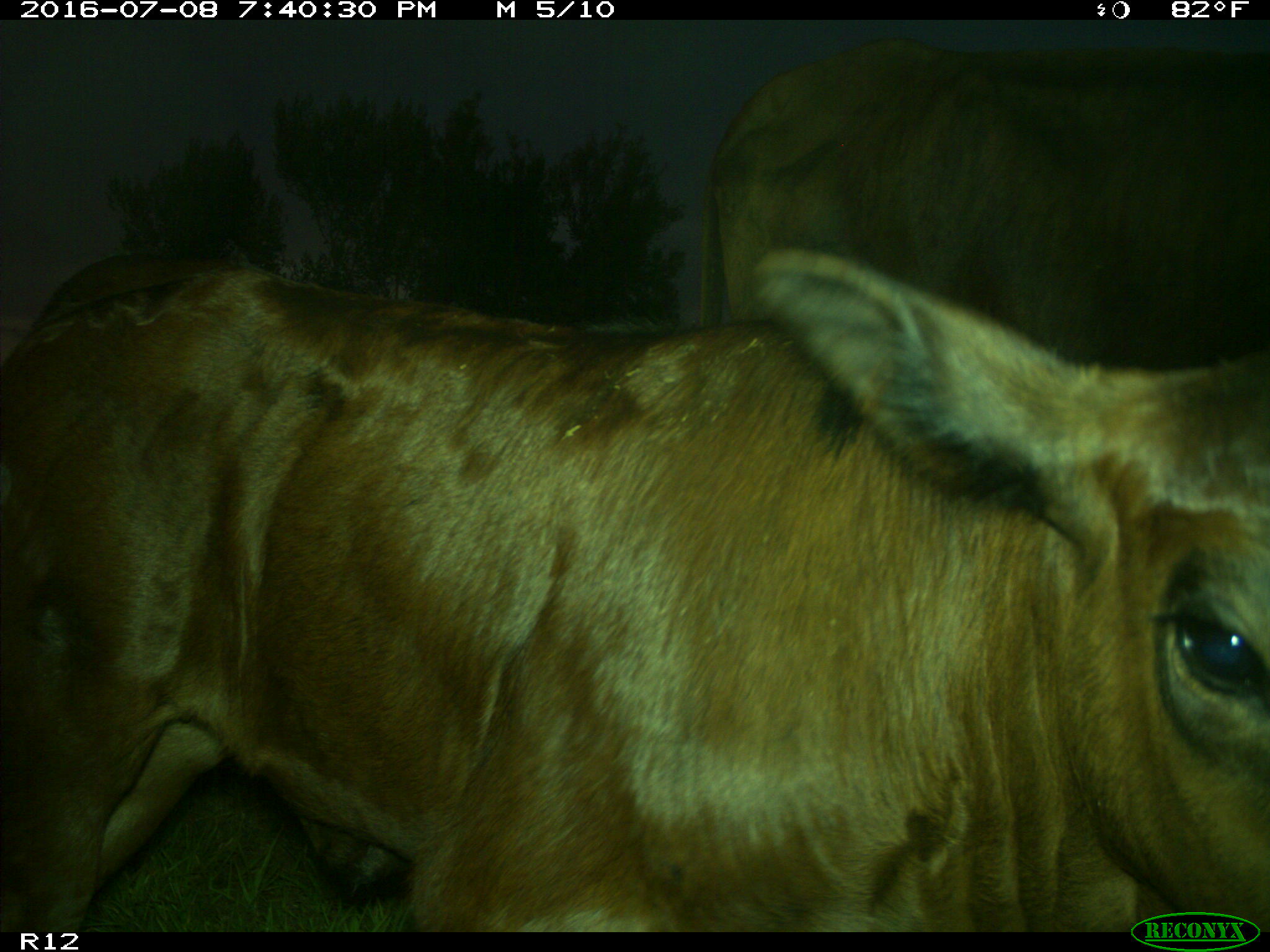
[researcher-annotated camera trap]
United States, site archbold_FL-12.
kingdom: Animalia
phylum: Chordata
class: Mammalia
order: Artiodactyla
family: Bovidae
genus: Bos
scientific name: Bos taurus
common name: domestic cow